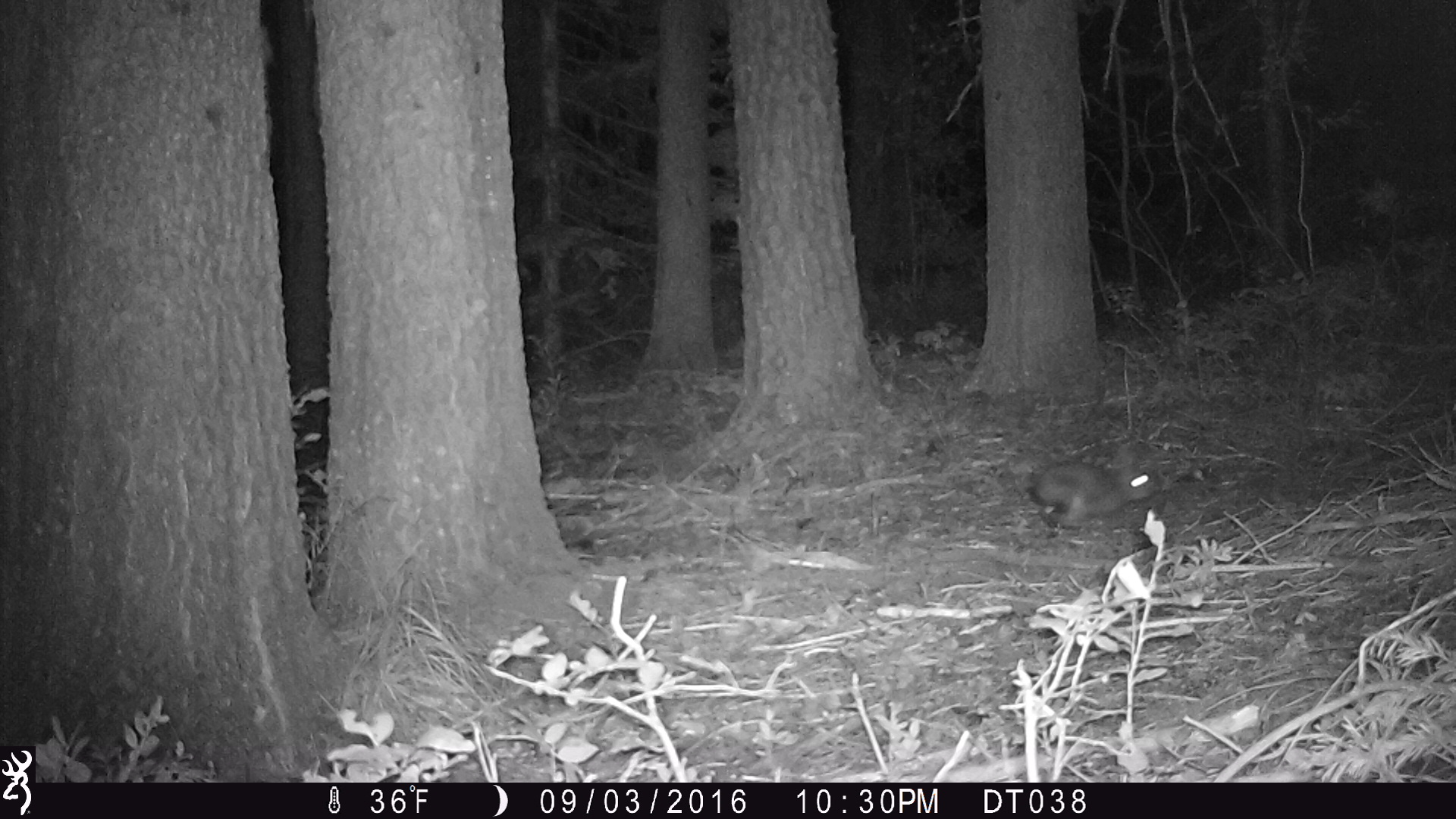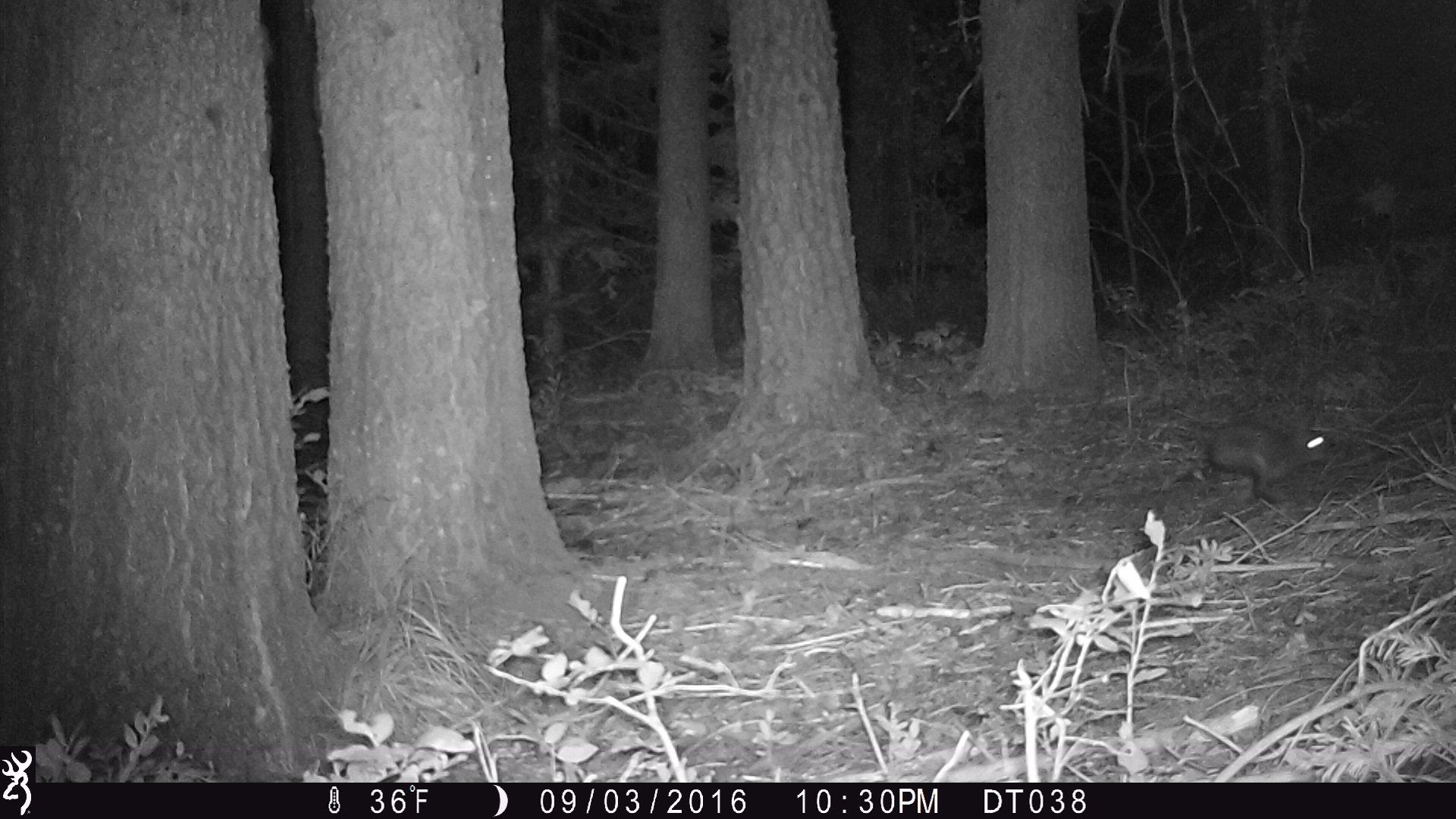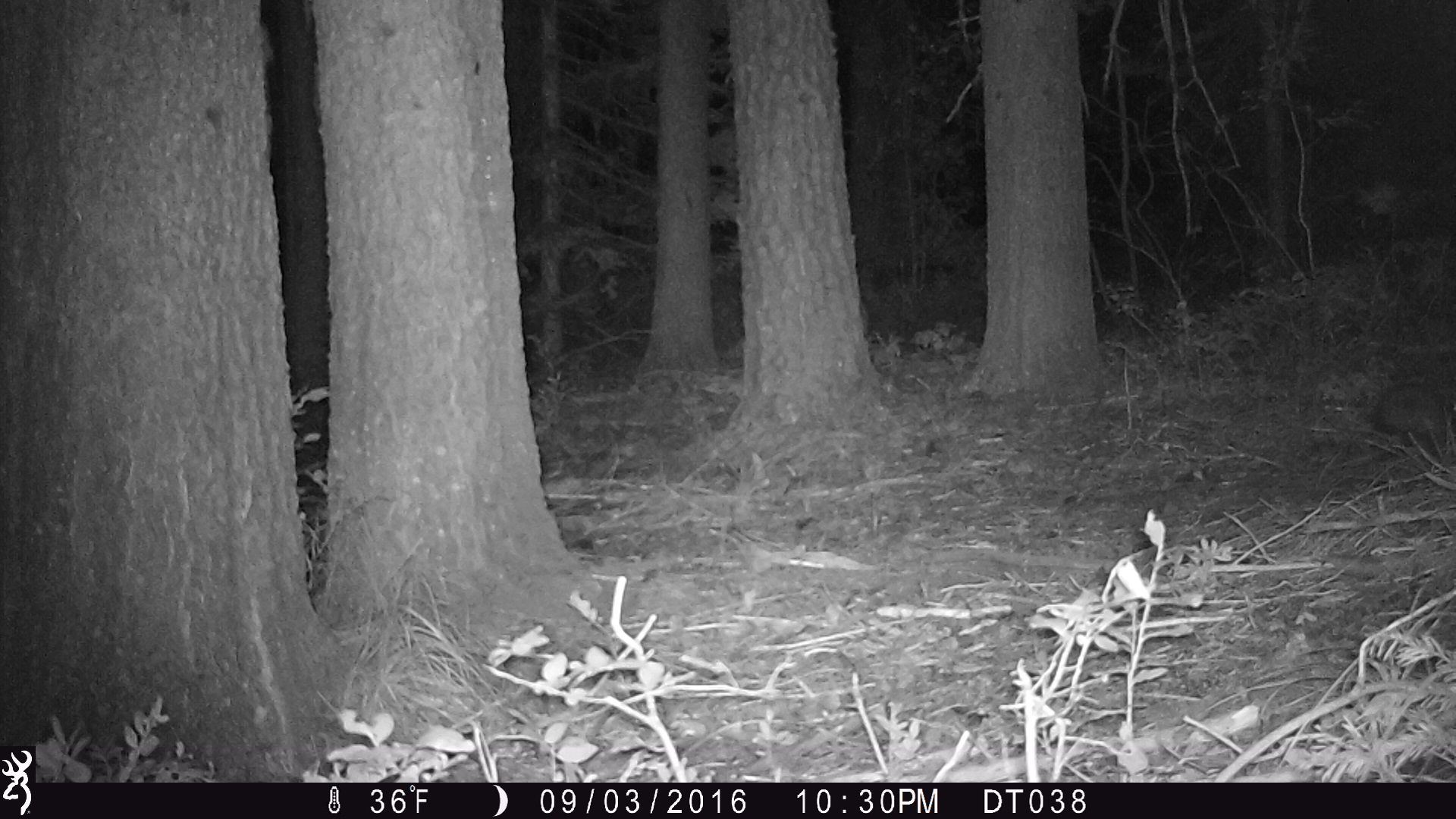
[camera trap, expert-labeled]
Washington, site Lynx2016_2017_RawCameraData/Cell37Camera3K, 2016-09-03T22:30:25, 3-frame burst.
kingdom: Animalia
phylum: Chordata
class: Mammalia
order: Lagomorpha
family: Leporidae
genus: Lepus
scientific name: Lepus americanus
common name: snowshoe hare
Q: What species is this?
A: Lepus americanus (snowshoe hare).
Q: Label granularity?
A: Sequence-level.